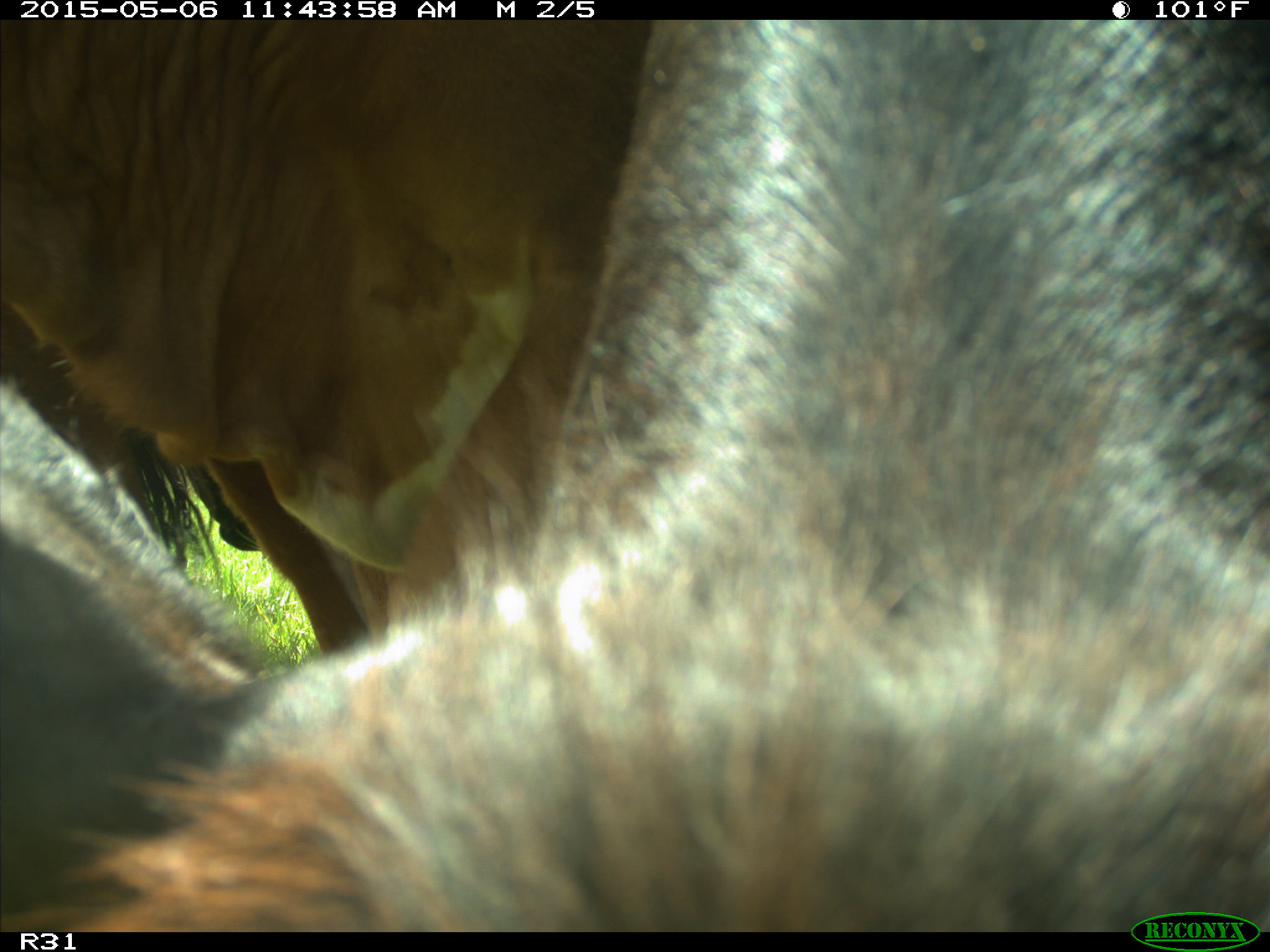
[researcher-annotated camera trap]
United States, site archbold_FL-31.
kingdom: Animalia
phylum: Chordata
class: Mammalia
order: Artiodactyla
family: Bovidae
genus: Bos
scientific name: Bos taurus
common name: domestic cow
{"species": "Bos taurus (domestic cow)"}